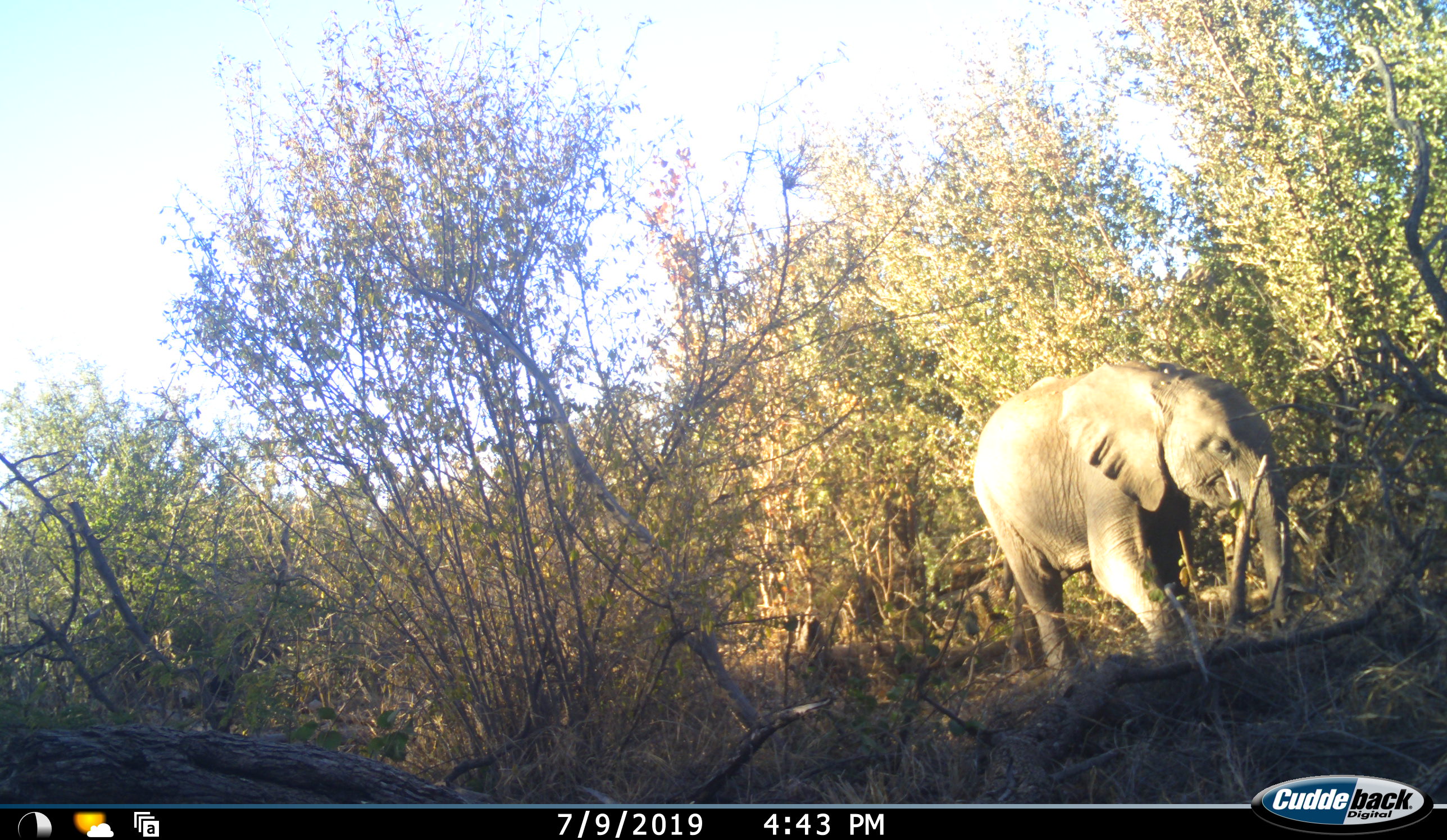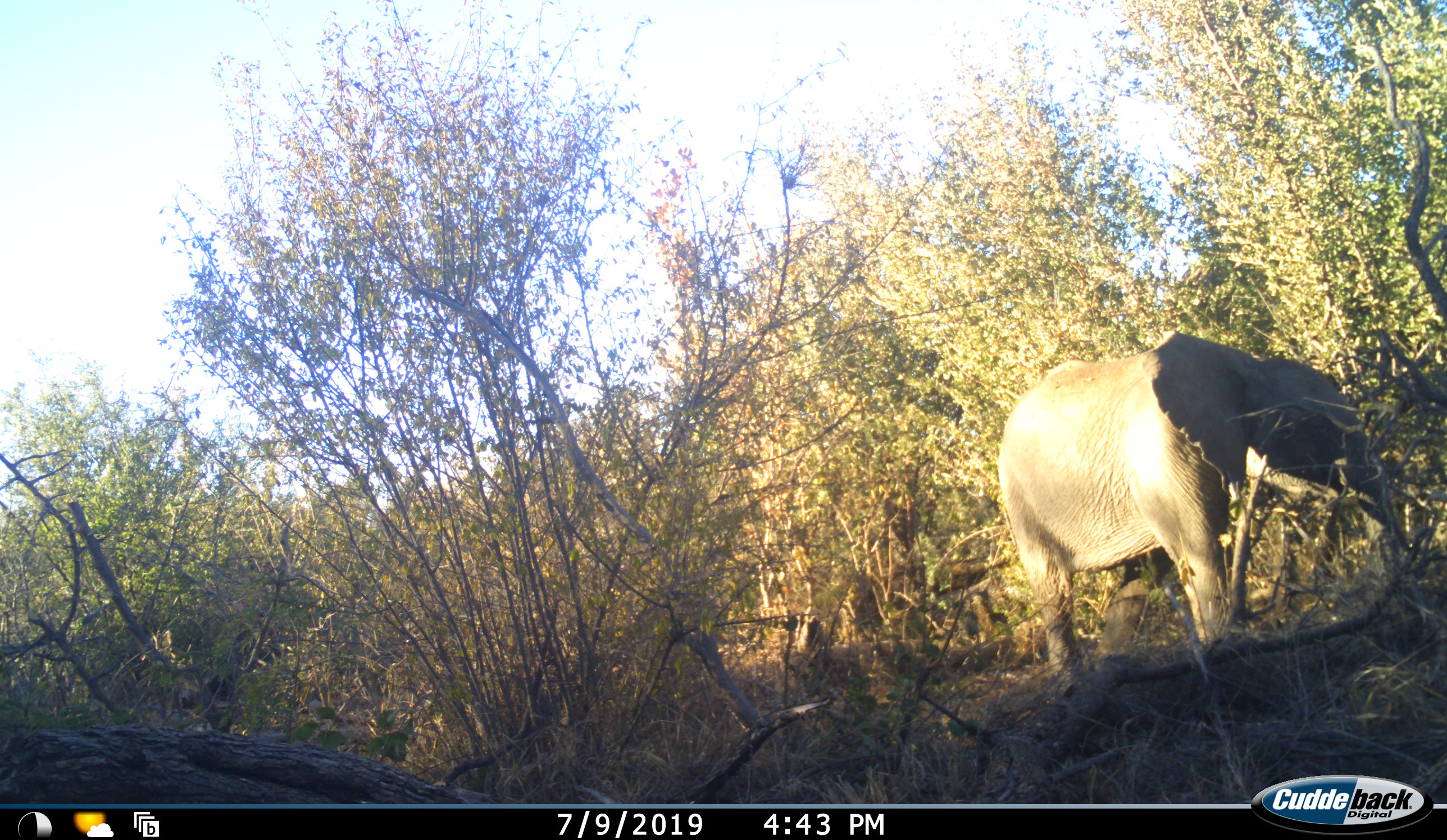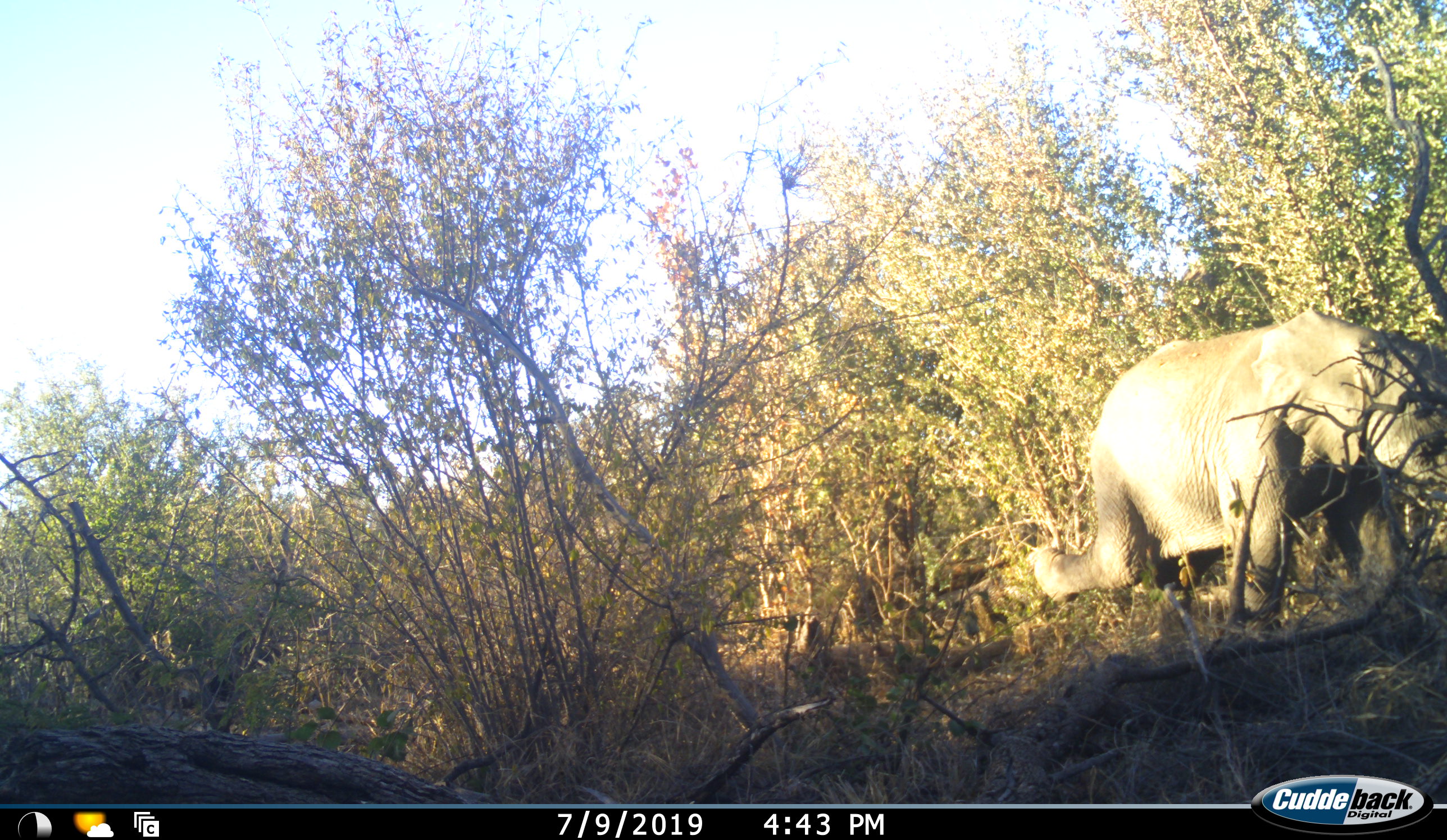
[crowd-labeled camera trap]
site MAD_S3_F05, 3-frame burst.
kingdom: Animalia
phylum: Chordata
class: Mammalia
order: Proboscidea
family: Elephantidae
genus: Loxodonta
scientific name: Loxodonta africana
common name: african bush elephant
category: elephant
Elephant (african bush elephant) (Loxodonta africana), count 1. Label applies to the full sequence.